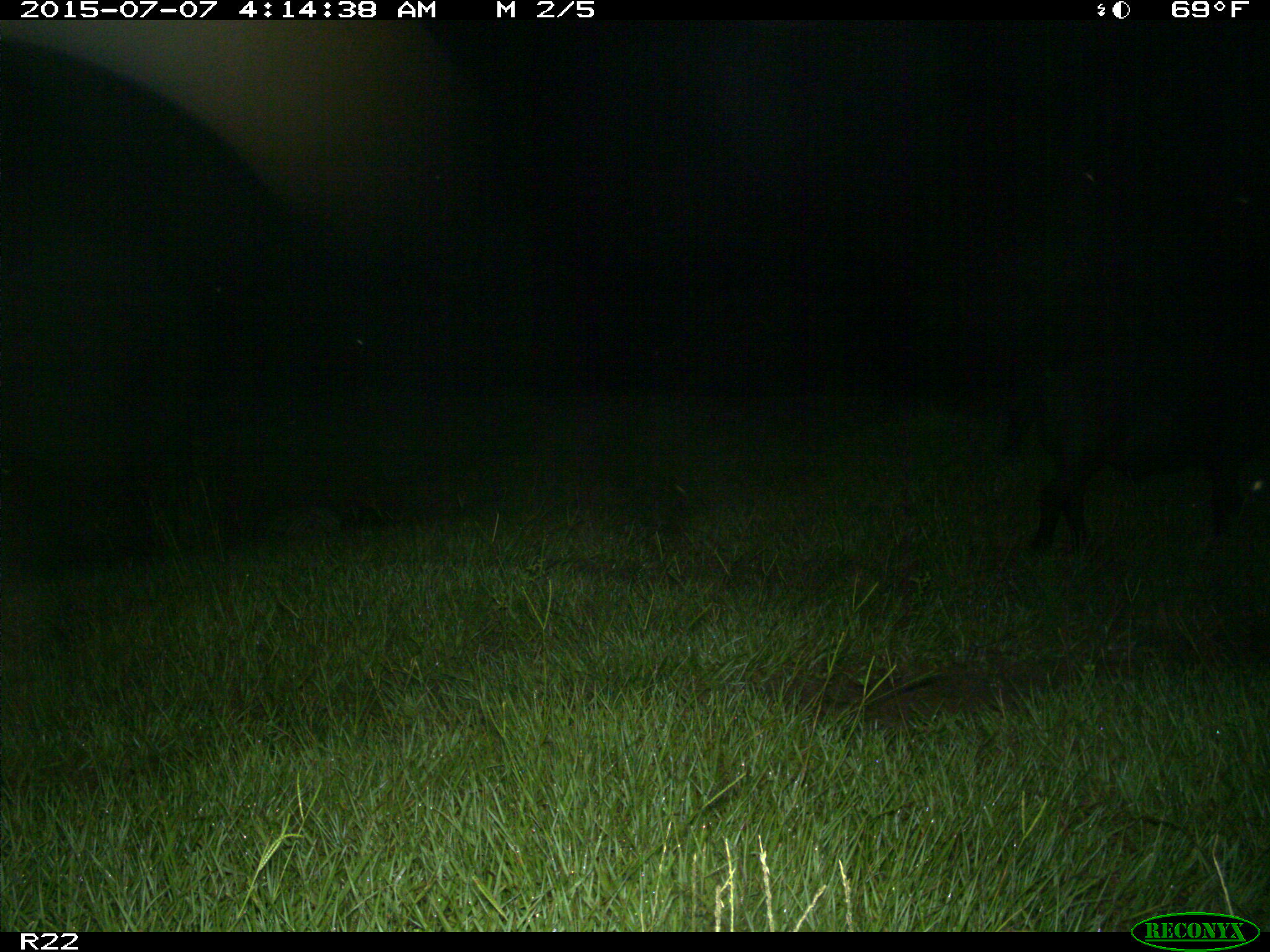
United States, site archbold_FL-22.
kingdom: Animalia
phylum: Chordata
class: Mammalia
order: Artiodactyla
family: Bovidae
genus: Bos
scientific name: Bos taurus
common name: domestic cow